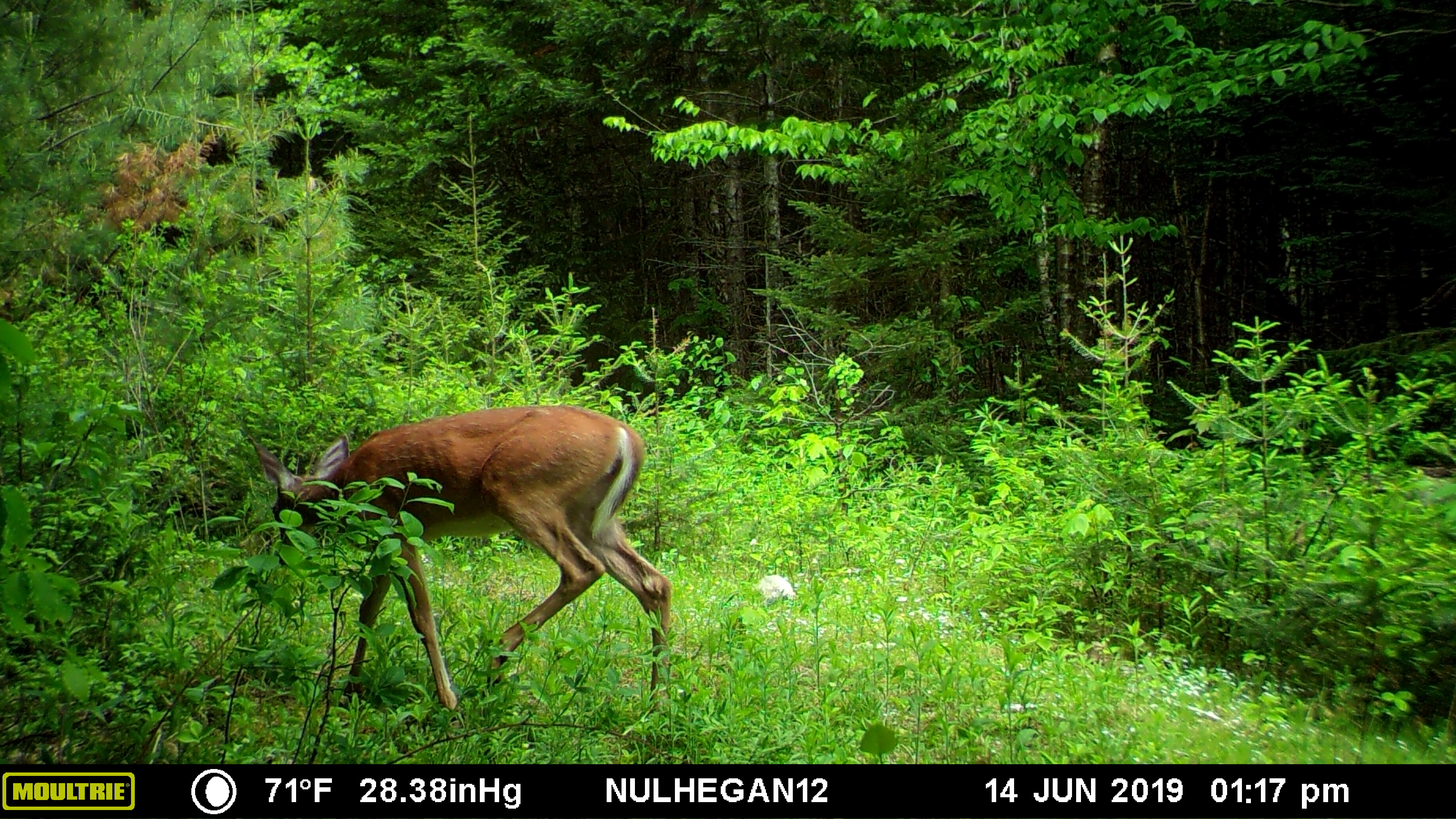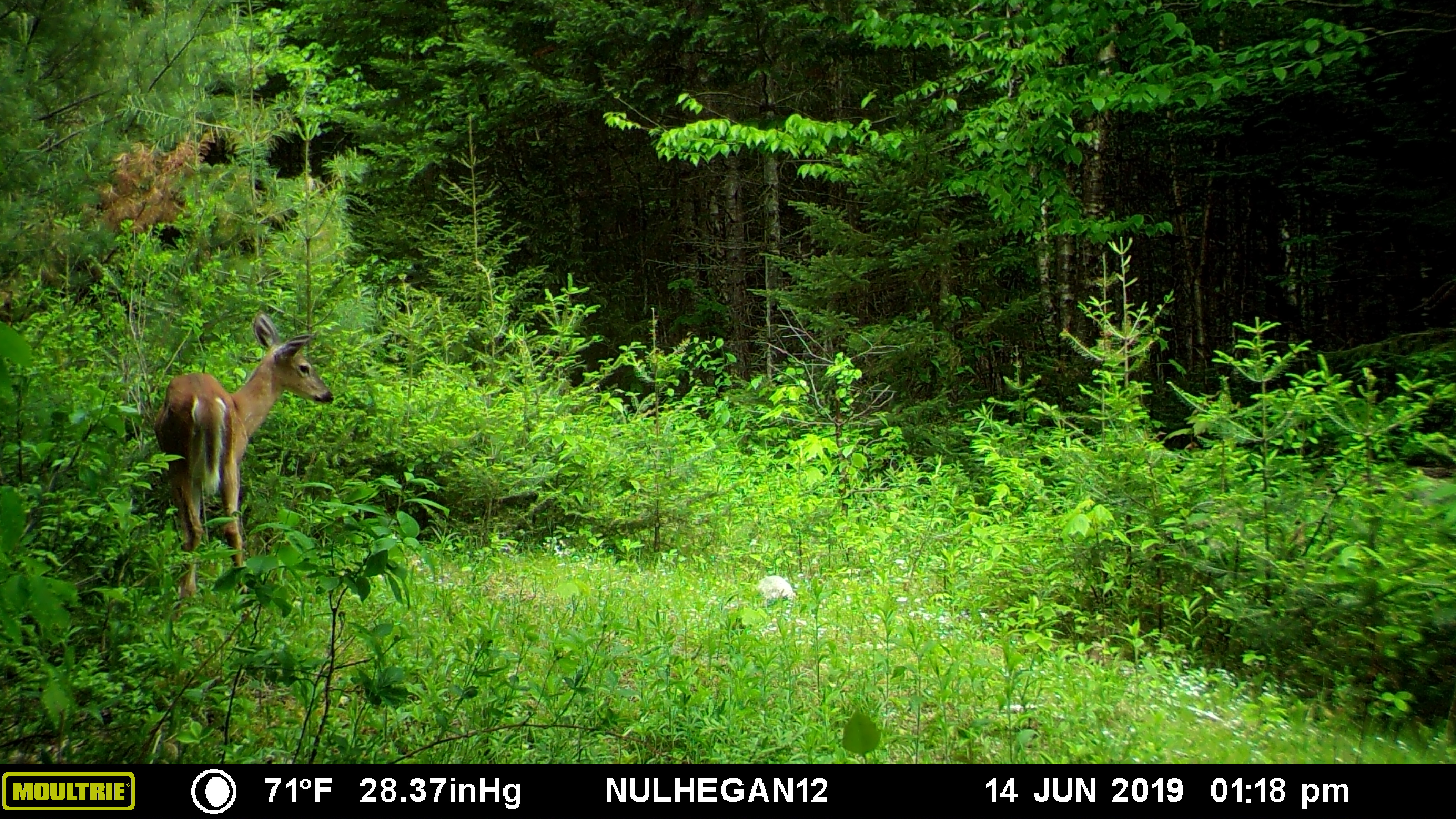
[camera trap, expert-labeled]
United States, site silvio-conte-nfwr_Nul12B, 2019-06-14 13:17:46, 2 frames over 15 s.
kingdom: Animalia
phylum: Chordata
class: Mammalia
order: Artiodactyla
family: Cervidae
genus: Odocoileus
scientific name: Odocoileus virginianus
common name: white-tailed deer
White-tailed deer (Odocoileus virginianus).